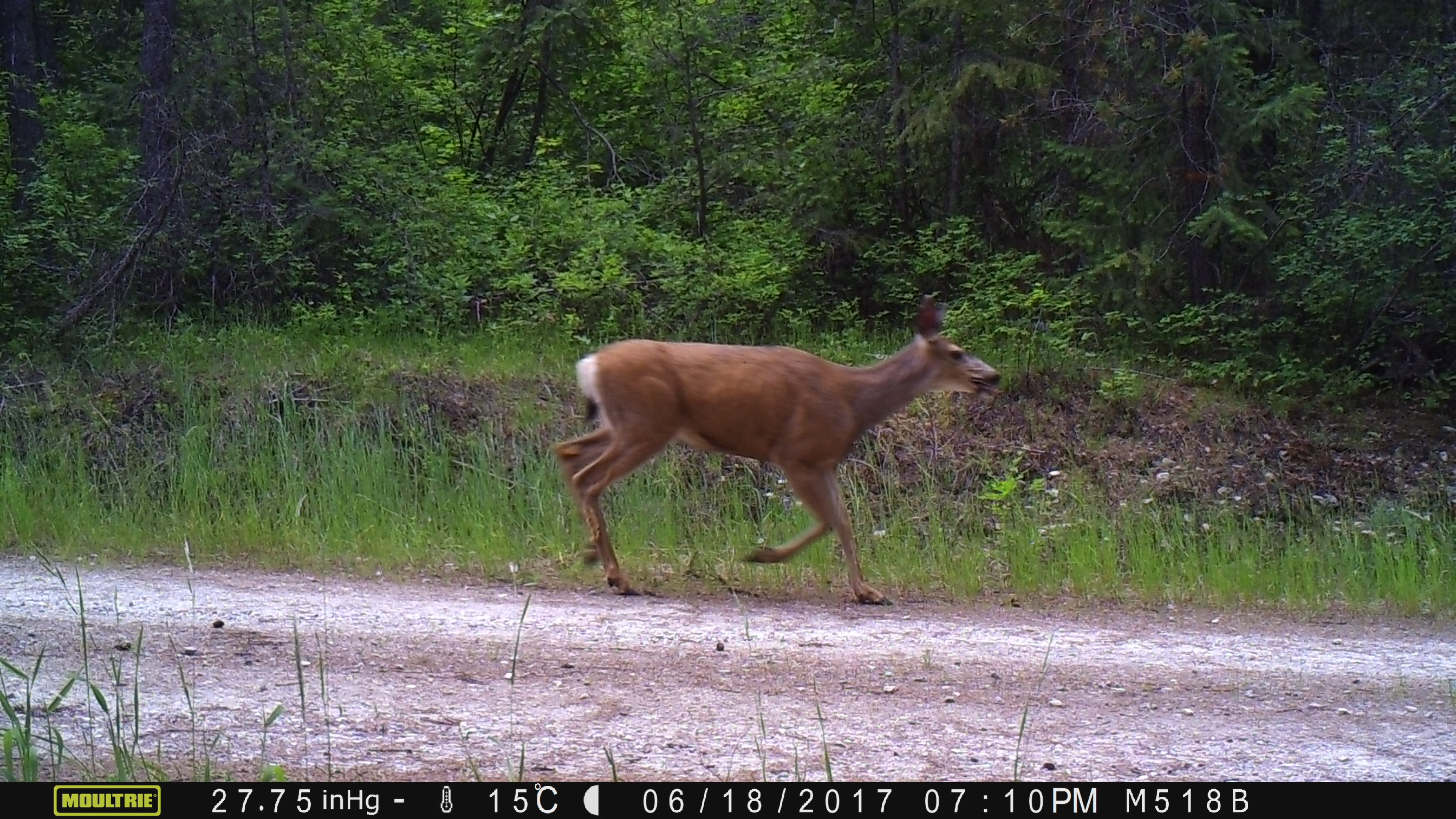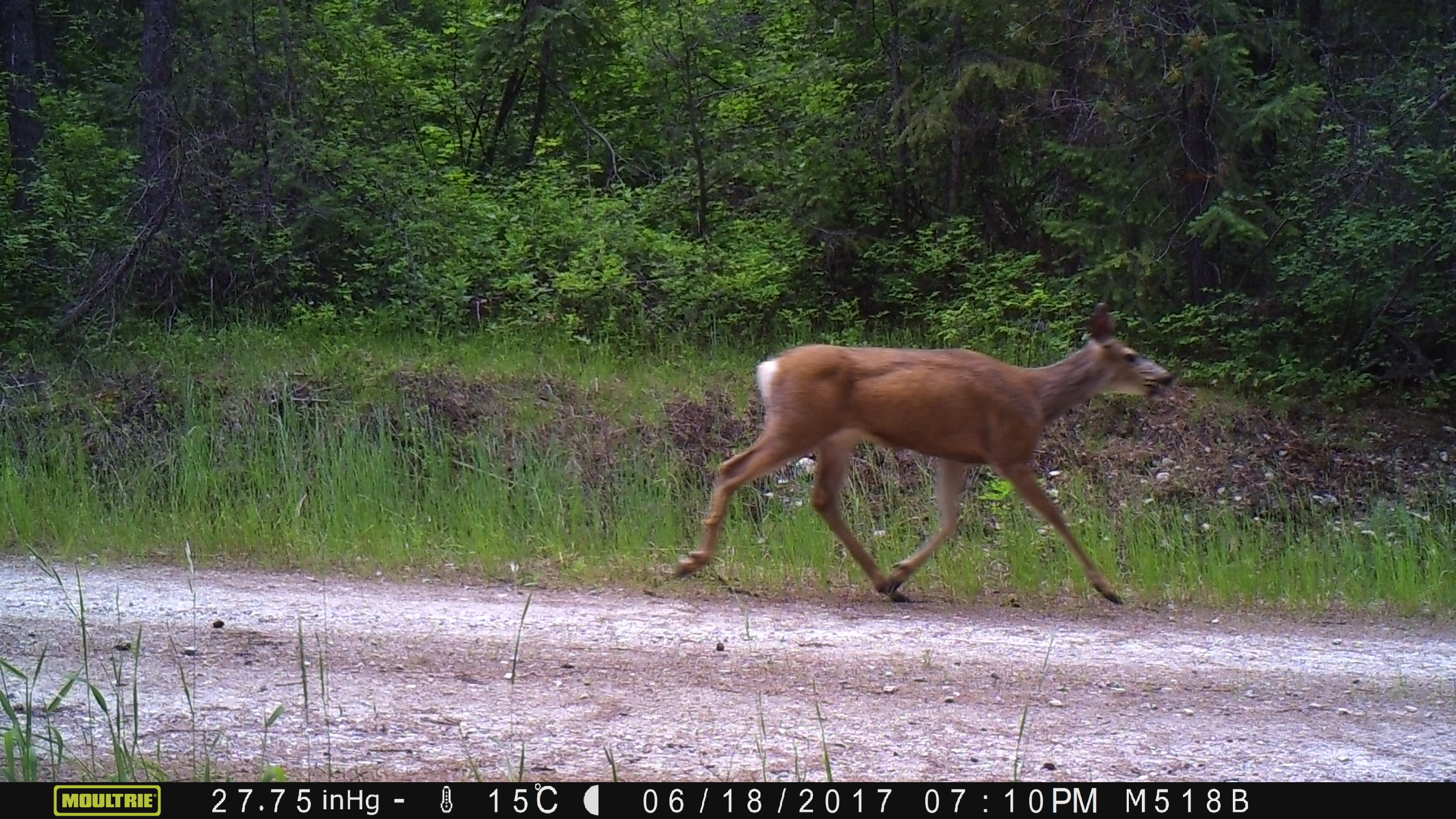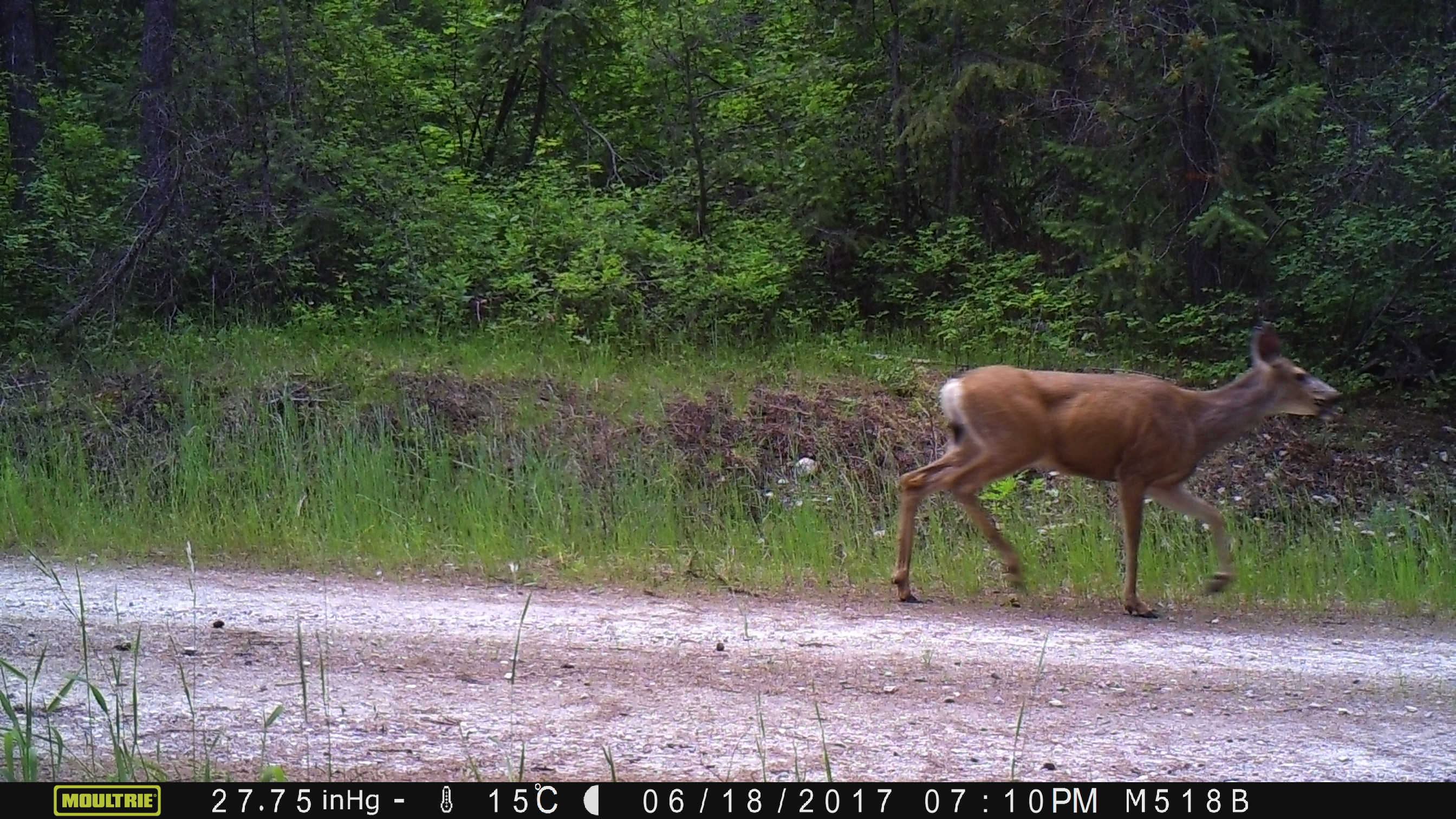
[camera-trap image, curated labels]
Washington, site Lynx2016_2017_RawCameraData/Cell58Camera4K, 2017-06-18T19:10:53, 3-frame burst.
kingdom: Animalia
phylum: Chordata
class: Mammalia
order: Artiodactyla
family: Cervidae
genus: Odocoileus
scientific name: Odocoileus hemionus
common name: mule deer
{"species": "Odocoileus hemionus (mule deer)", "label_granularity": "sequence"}